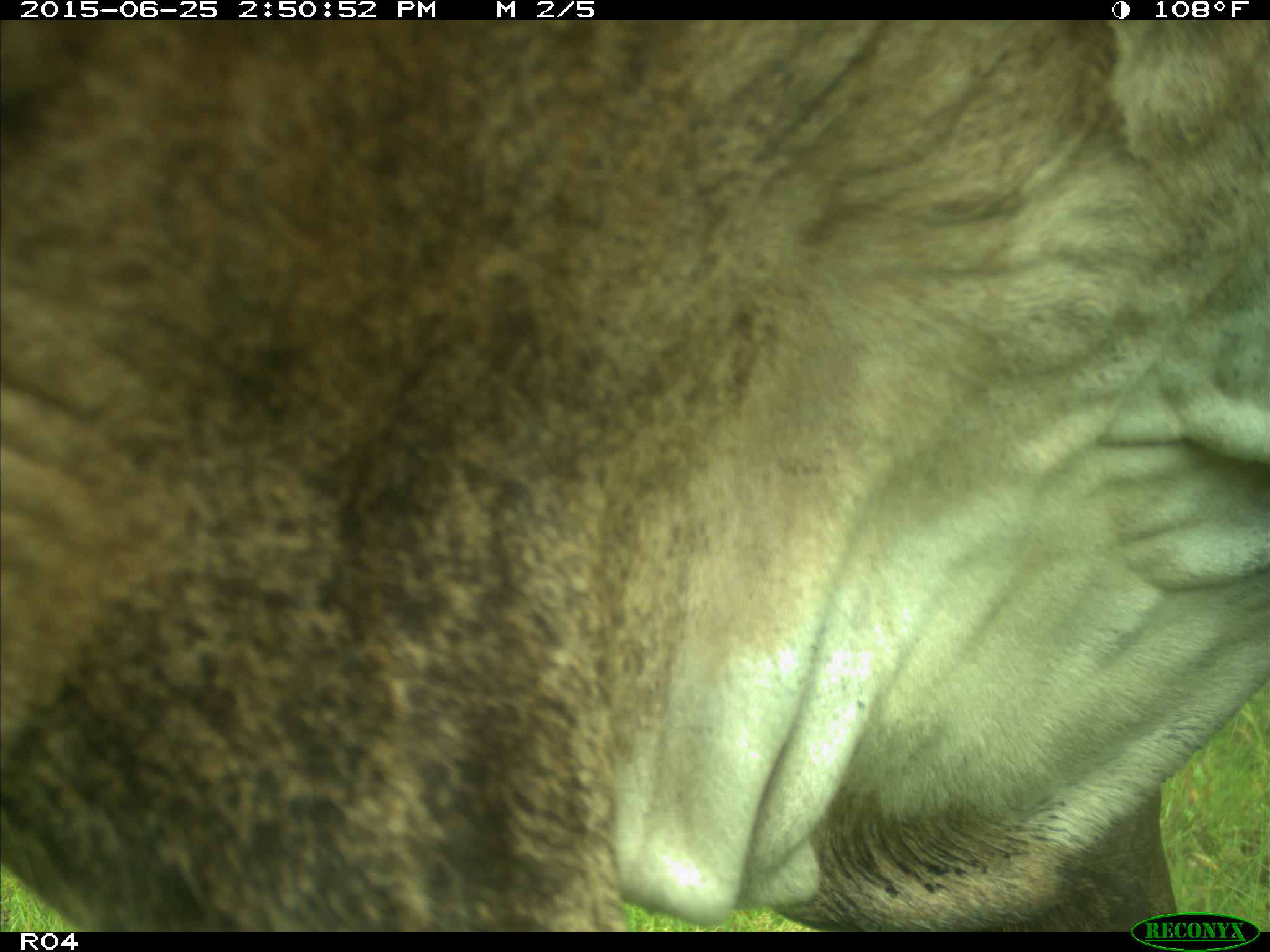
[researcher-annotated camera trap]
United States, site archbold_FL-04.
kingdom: Animalia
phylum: Chordata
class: Mammalia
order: Artiodactyla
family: Bovidae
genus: Bos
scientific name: Bos taurus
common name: domestic cow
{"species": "Bos taurus (domestic cow)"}